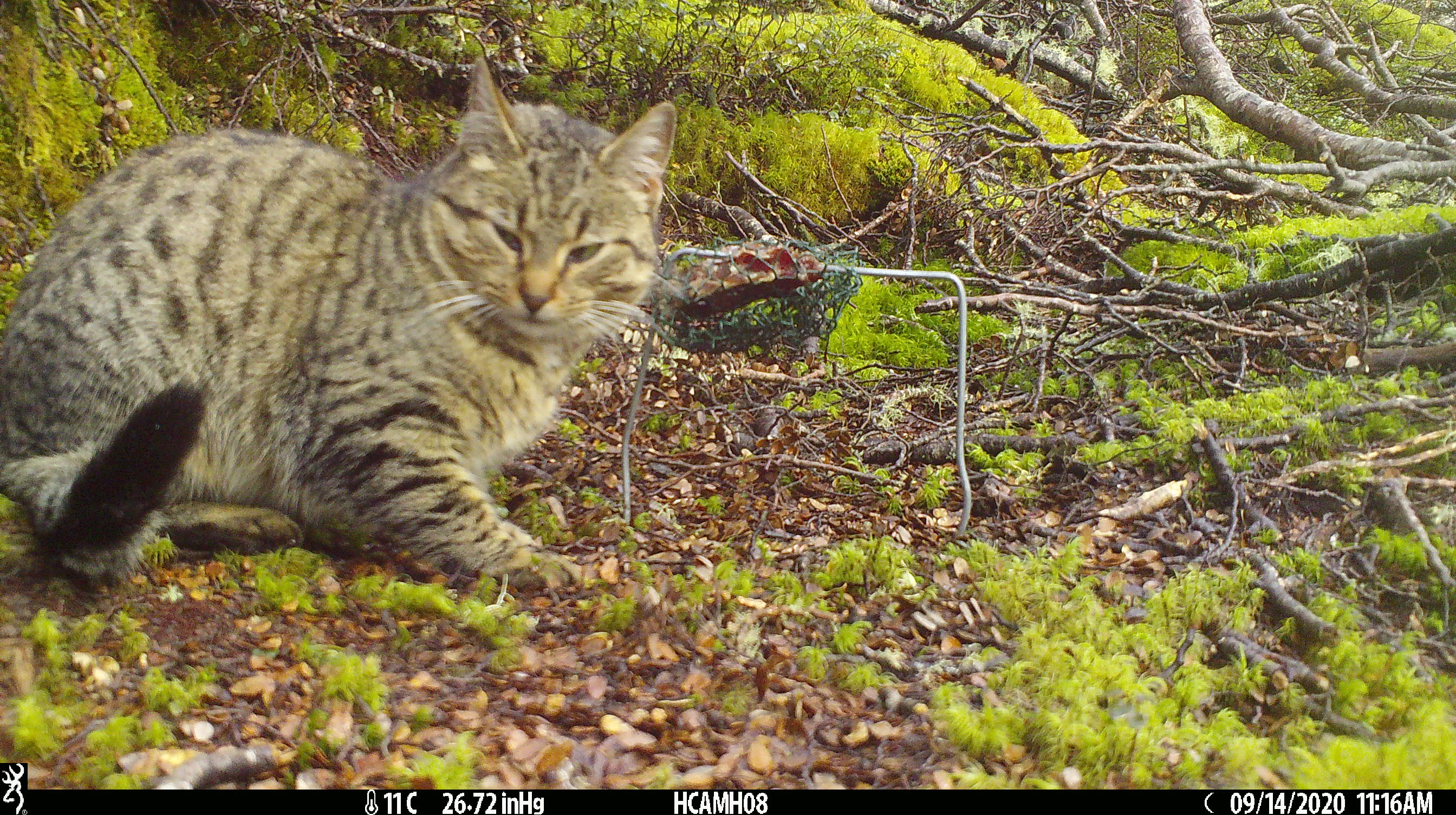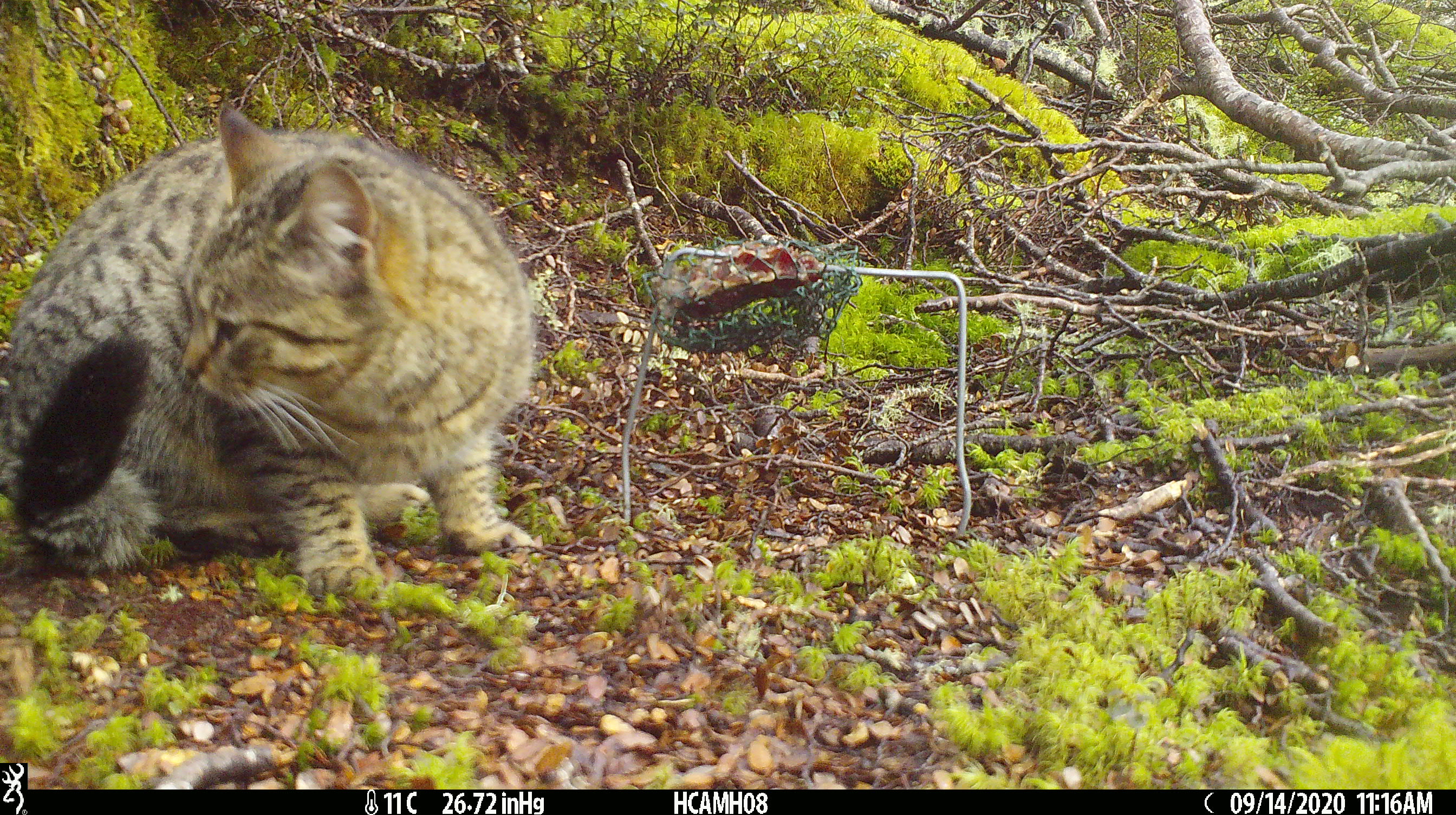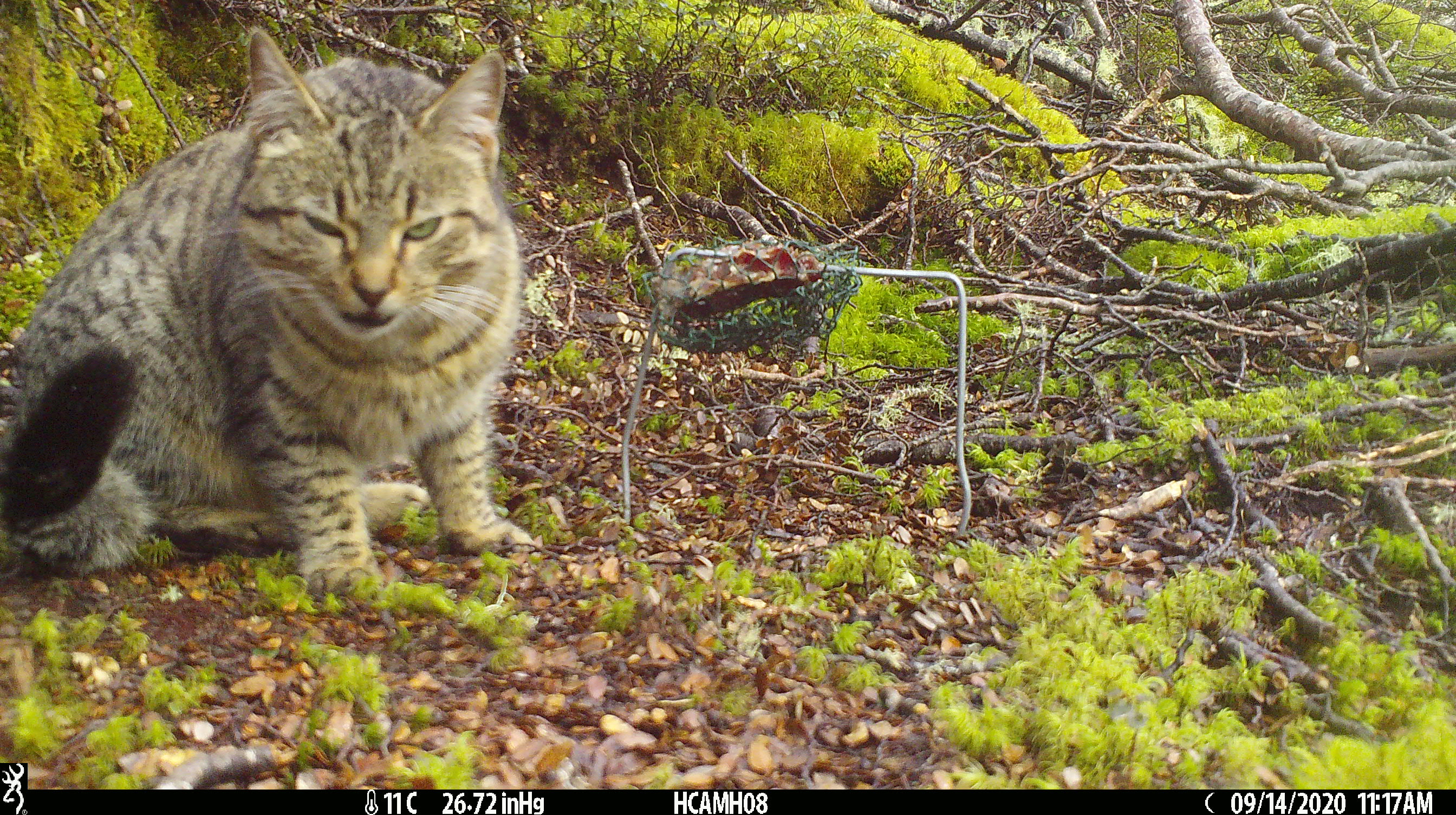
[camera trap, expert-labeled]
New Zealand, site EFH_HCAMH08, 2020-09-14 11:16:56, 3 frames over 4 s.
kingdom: Animalia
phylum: Chordata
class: Mammalia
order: Carnivora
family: Felidae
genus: Felis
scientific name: Felis catus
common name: domestic cat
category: cat